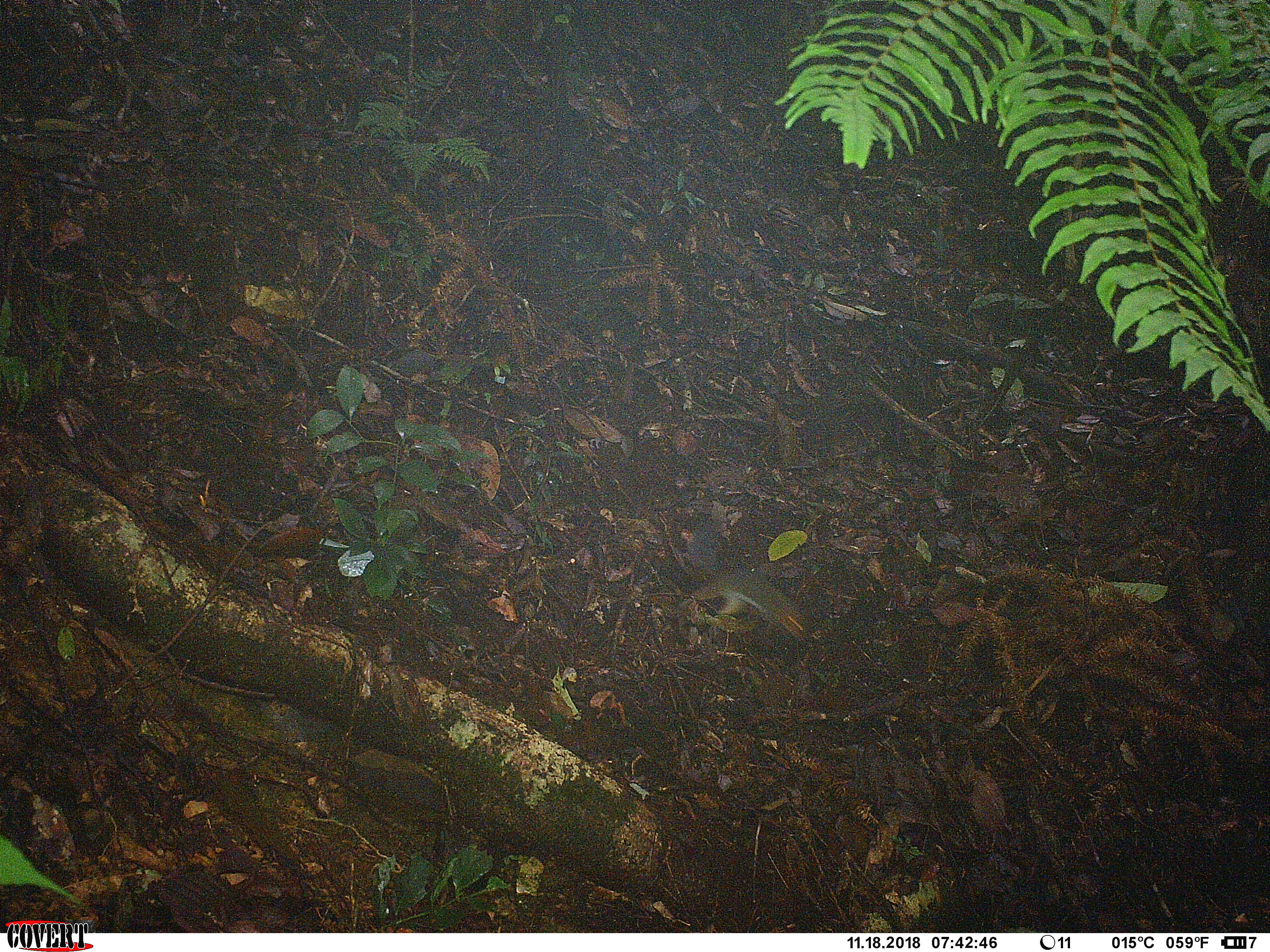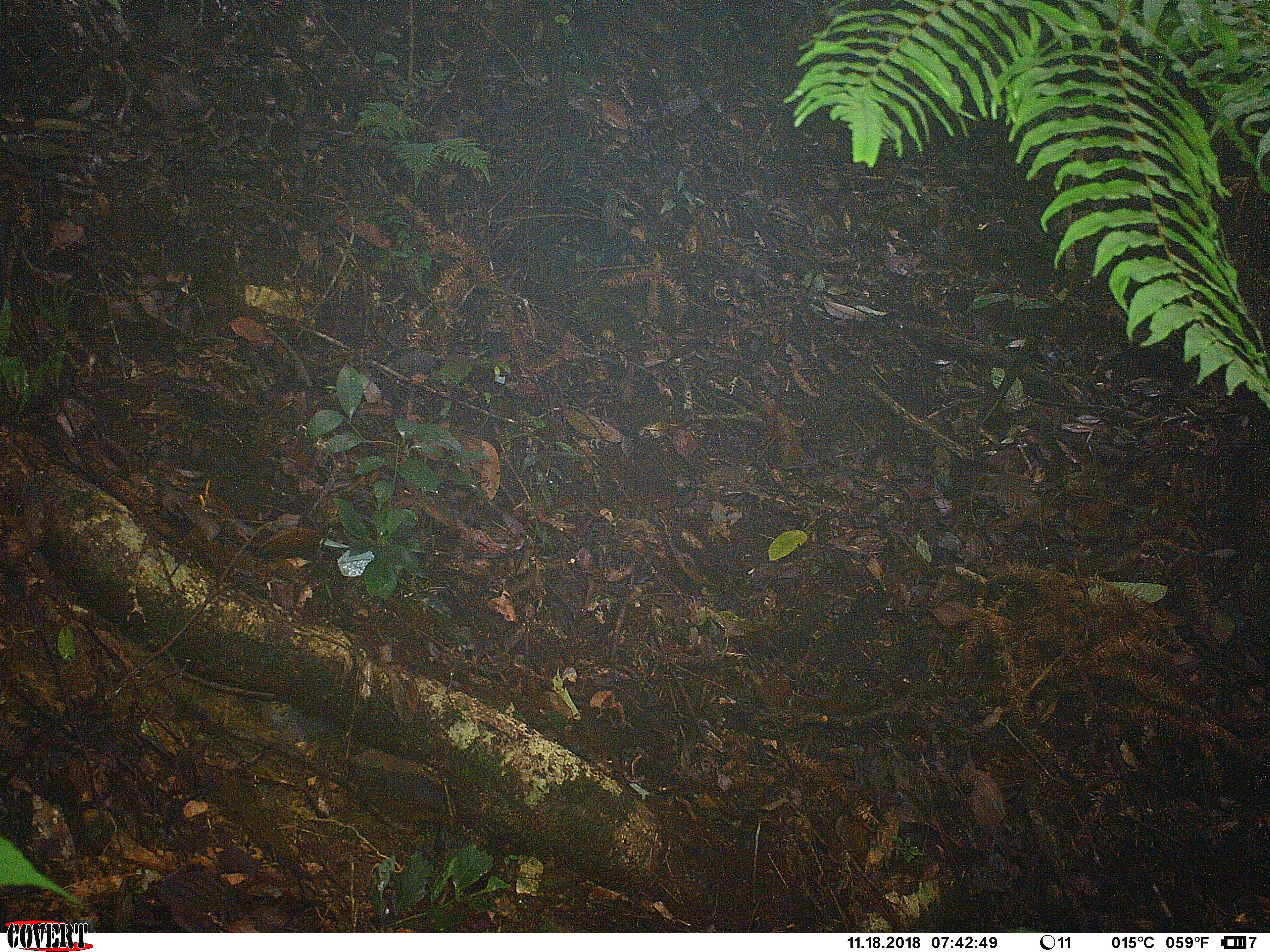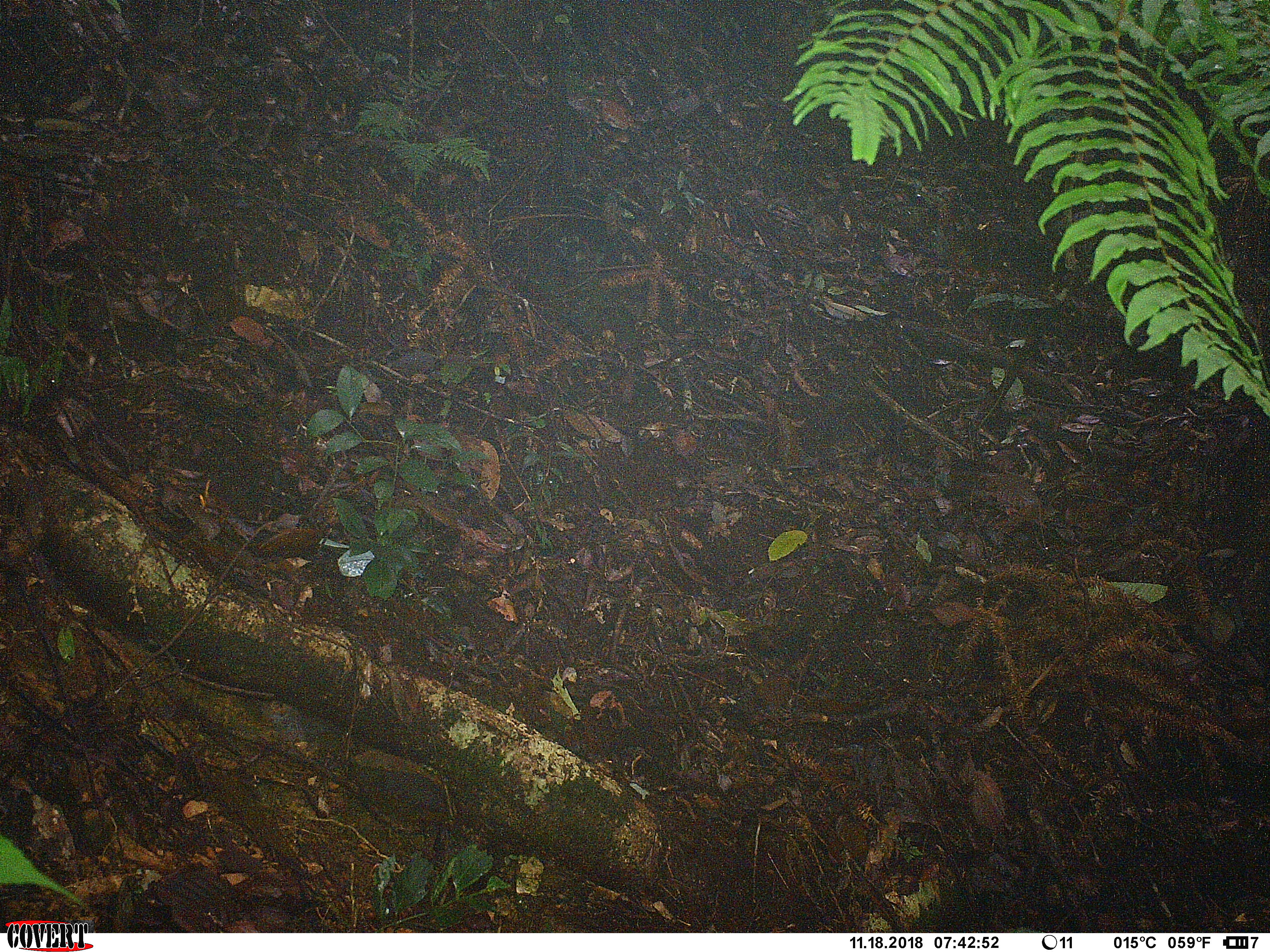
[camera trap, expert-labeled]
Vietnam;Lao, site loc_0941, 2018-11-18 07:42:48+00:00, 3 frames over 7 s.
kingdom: Animalia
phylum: Chordata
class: Mammalia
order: Rodentia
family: Sciuridae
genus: Dremomys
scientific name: Dremomys rufigenis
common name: red-cheeked squirrel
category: red cheeked squirrel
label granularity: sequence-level